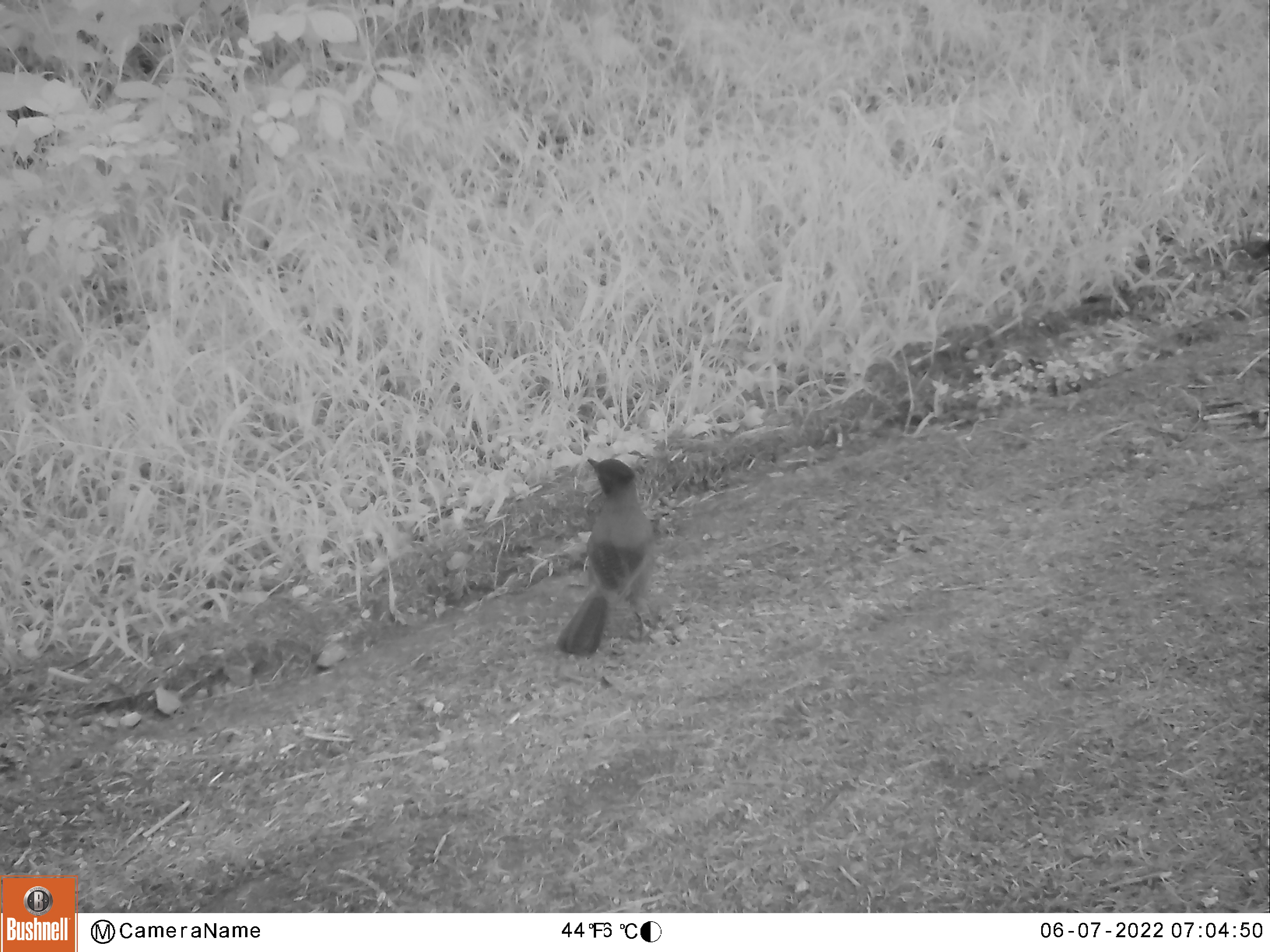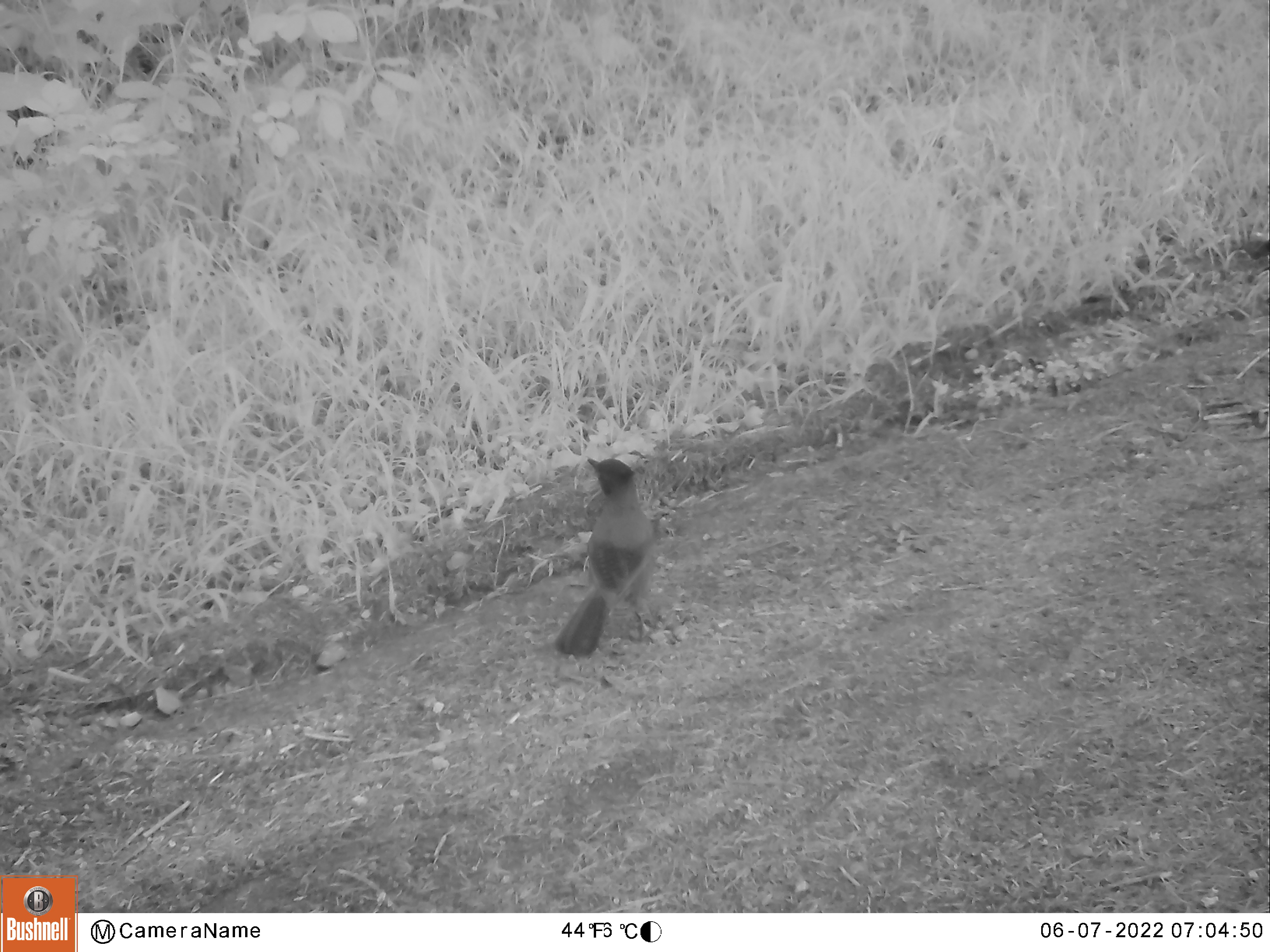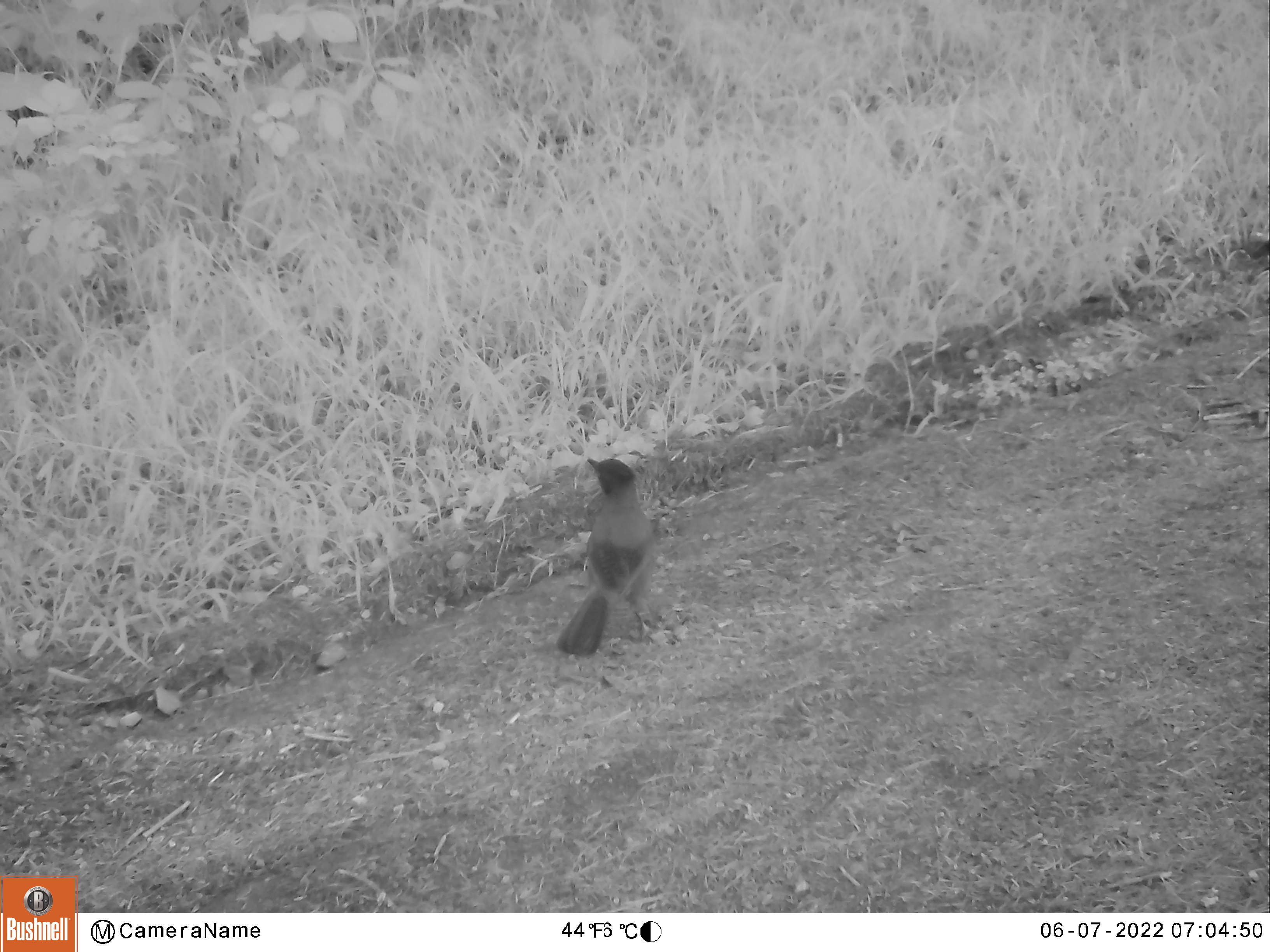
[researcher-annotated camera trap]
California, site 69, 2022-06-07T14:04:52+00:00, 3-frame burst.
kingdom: Animalia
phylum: Chordata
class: Aves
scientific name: Aves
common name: bird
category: unknown bird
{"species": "unknown bird (bird) (Aves)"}